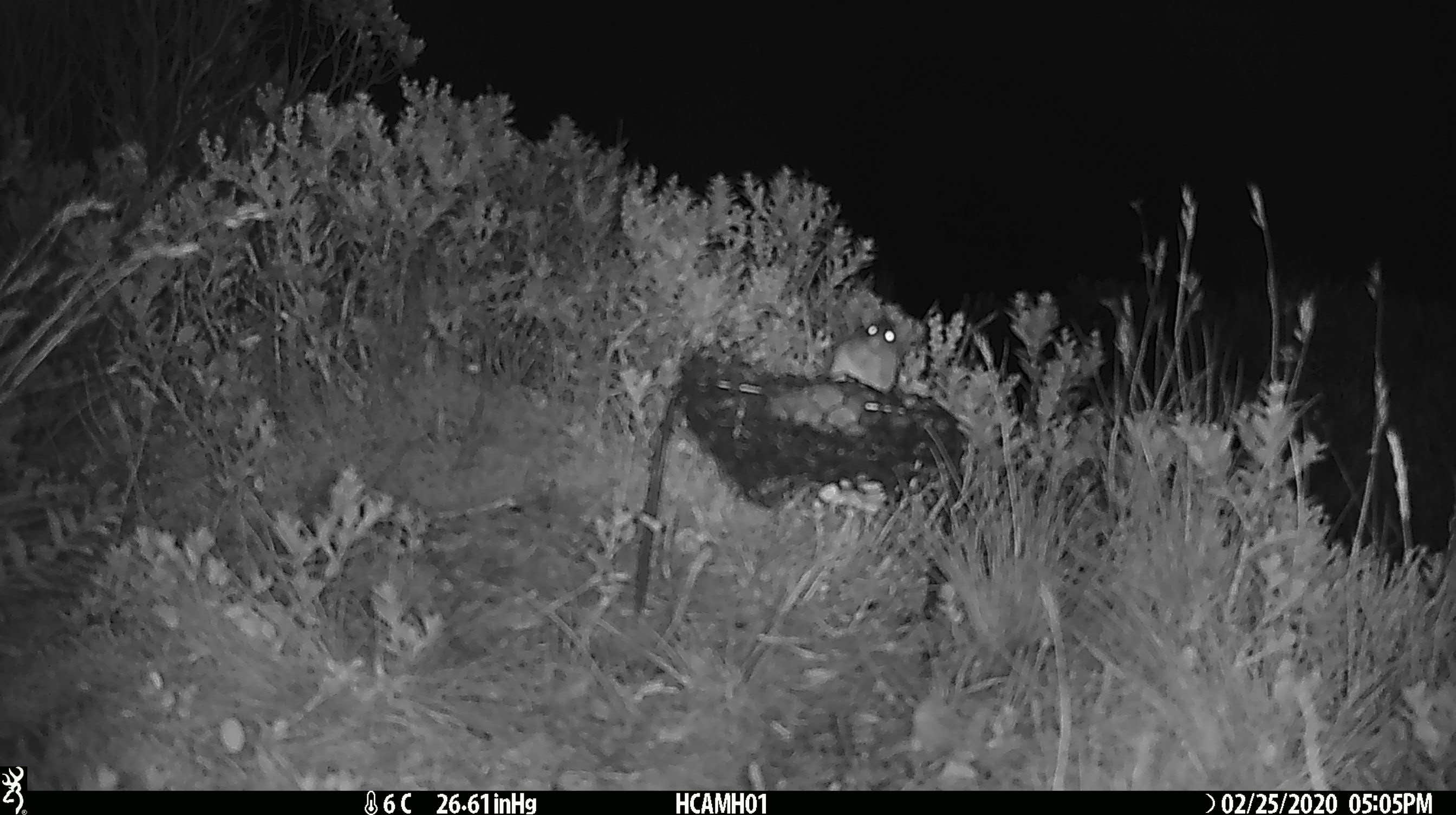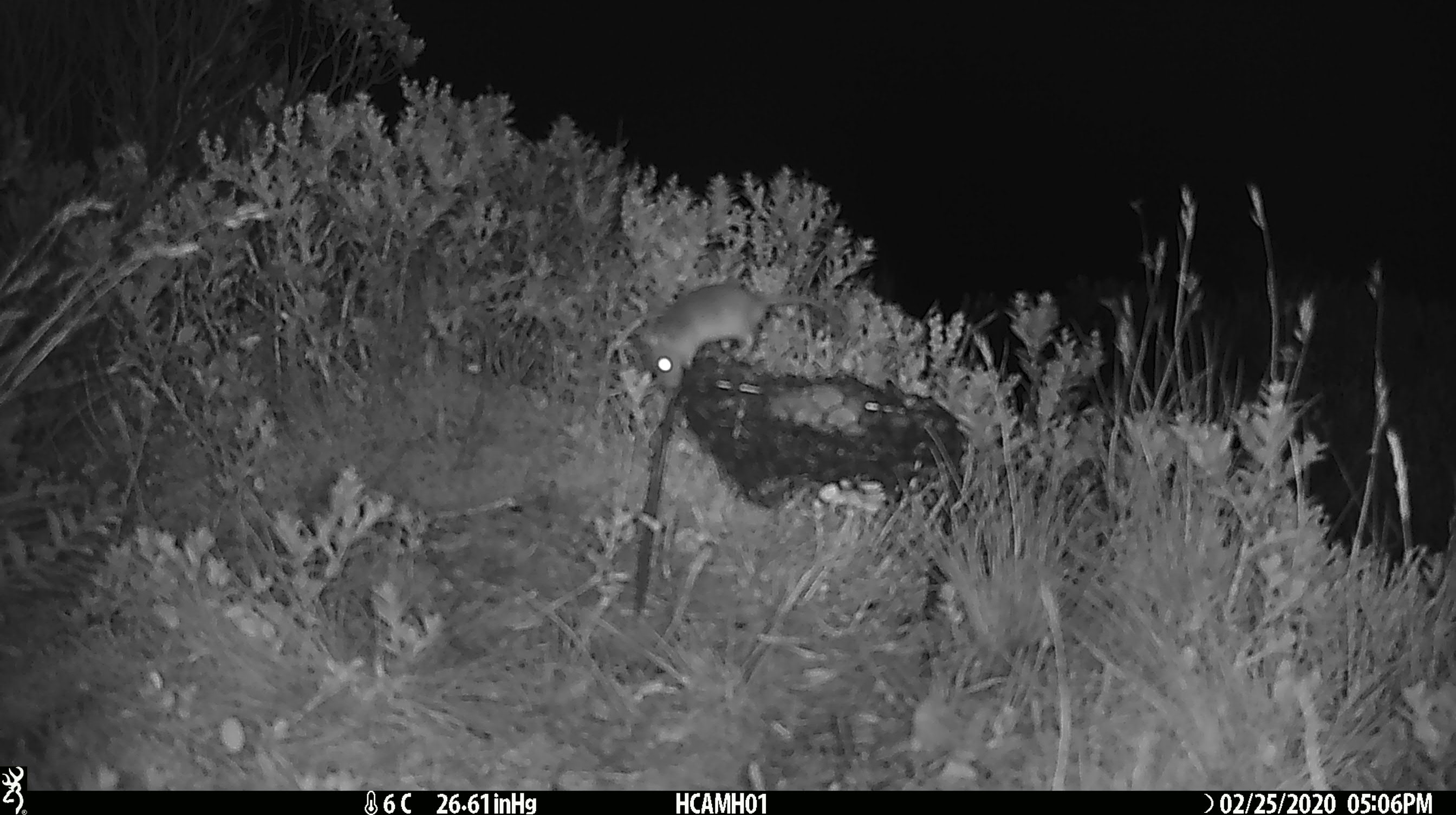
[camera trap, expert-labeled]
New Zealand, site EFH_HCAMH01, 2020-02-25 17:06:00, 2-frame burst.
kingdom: Animalia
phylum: Chordata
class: Mammalia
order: Rodentia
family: Muridae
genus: Mus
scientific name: Mus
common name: mouse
Mouse (Mus).